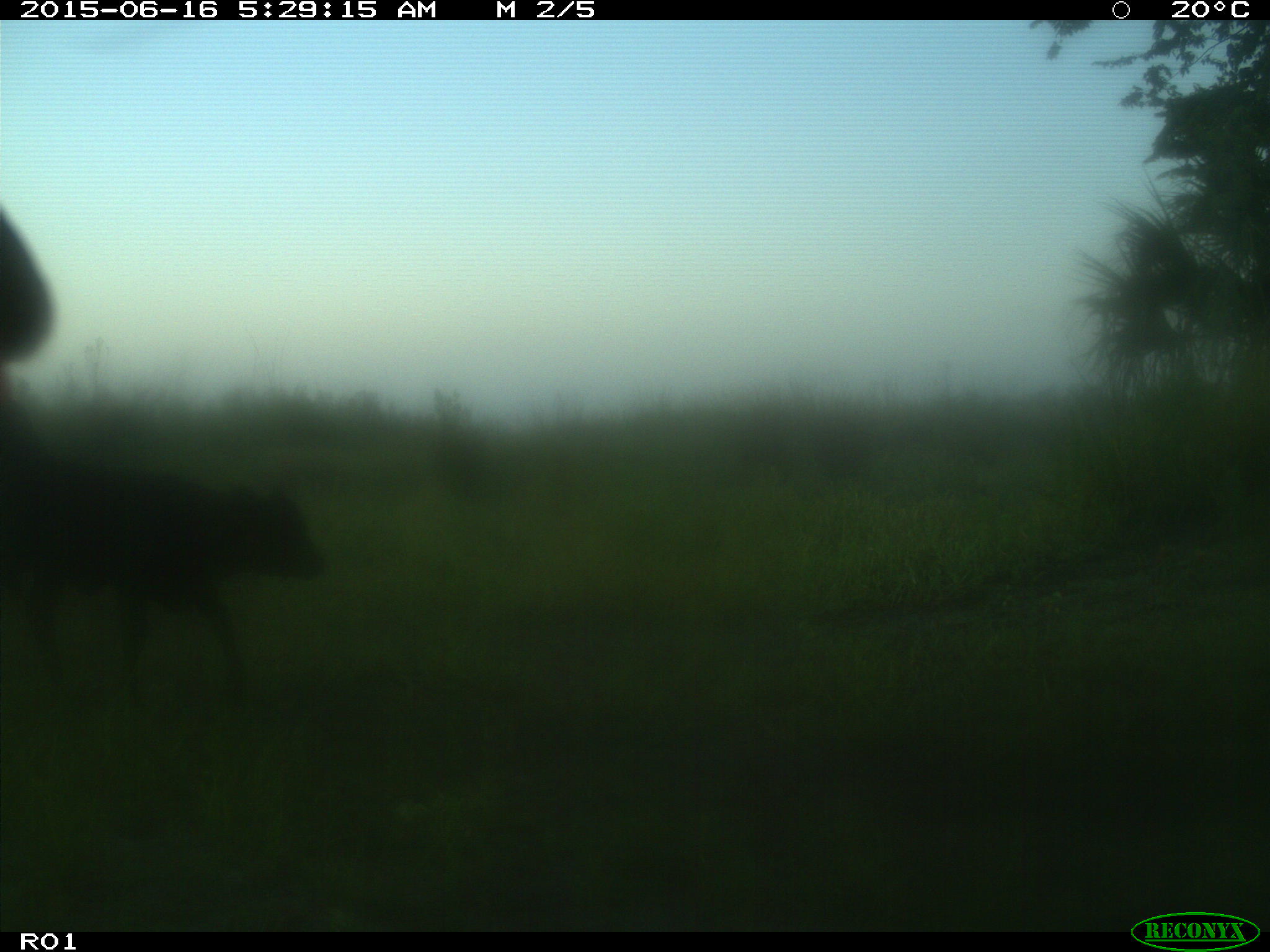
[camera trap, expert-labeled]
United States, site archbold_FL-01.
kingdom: Animalia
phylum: Chordata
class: Mammalia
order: Artiodactyla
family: Bovidae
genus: Bos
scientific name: Bos taurus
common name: domestic cow